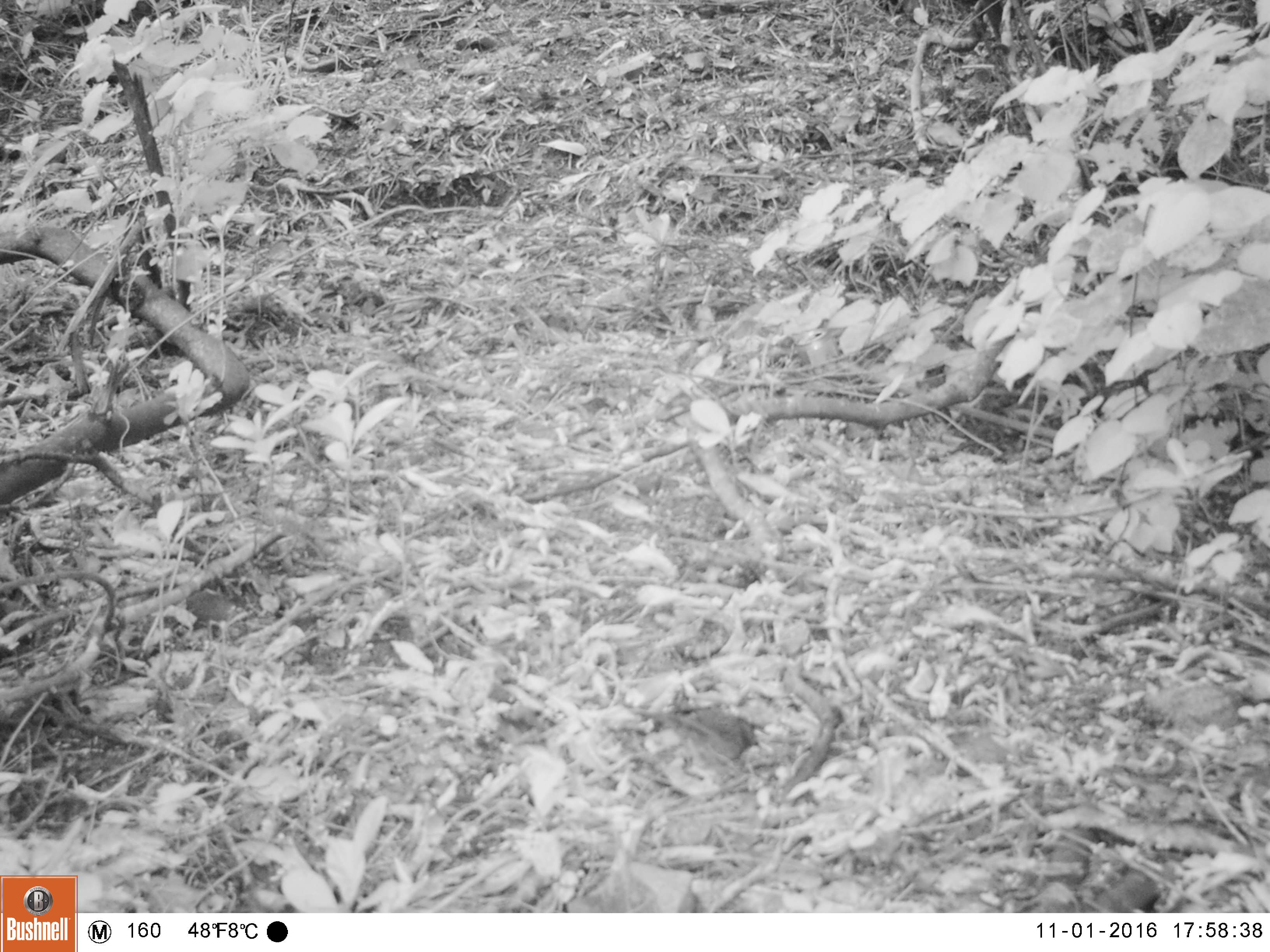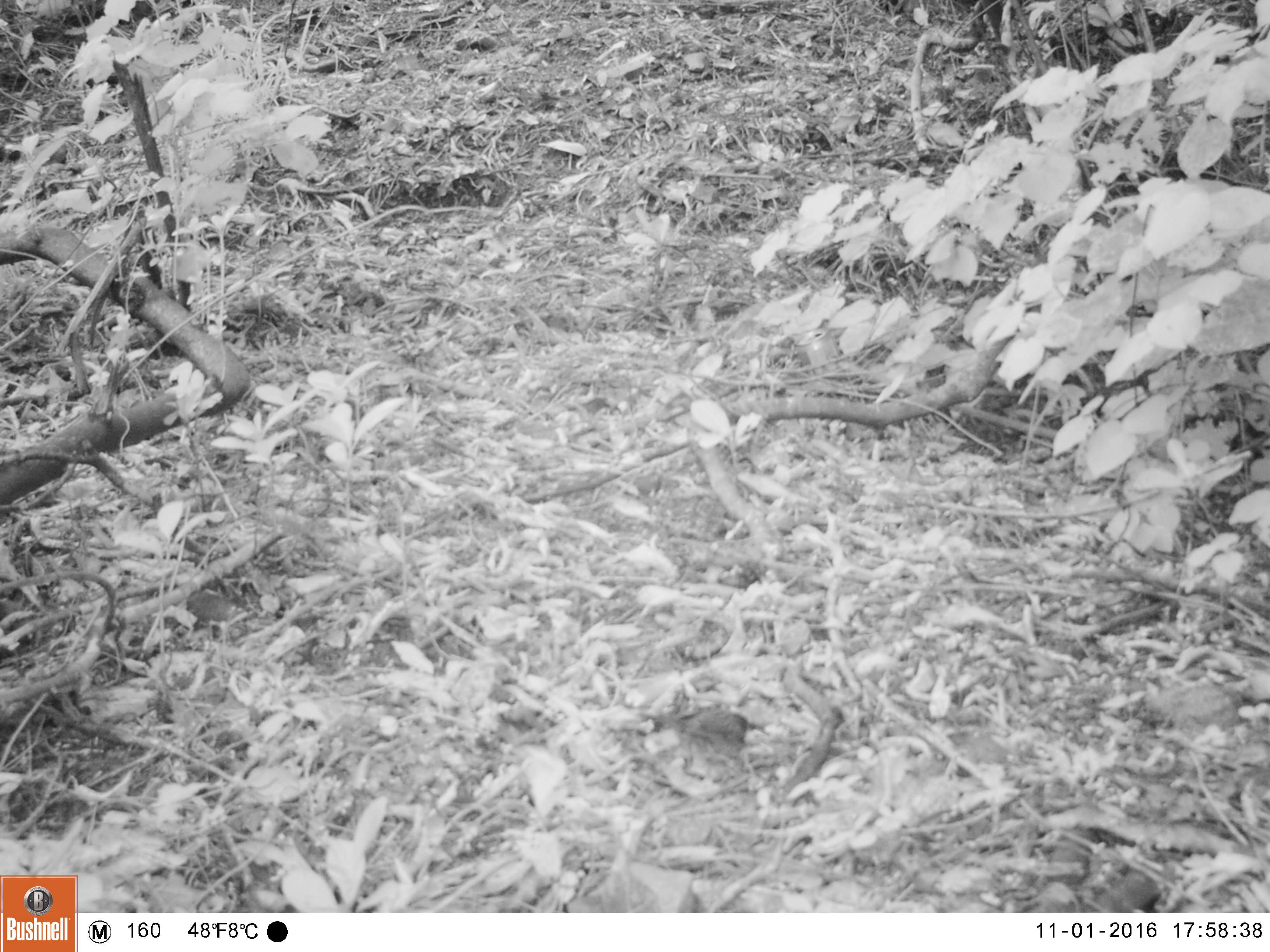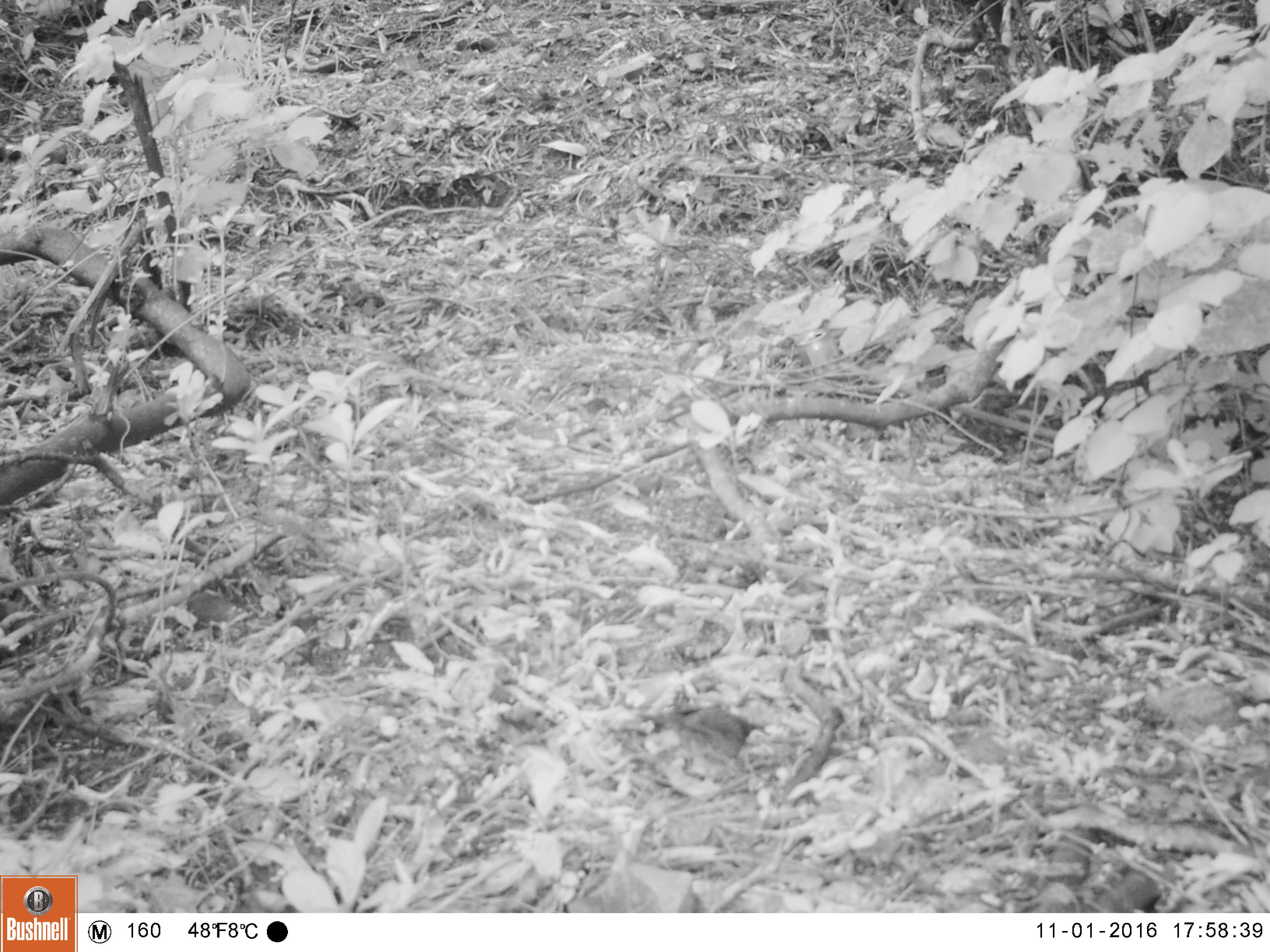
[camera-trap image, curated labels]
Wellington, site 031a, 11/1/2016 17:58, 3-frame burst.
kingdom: Animalia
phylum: Chordata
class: Aves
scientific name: Aves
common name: bird